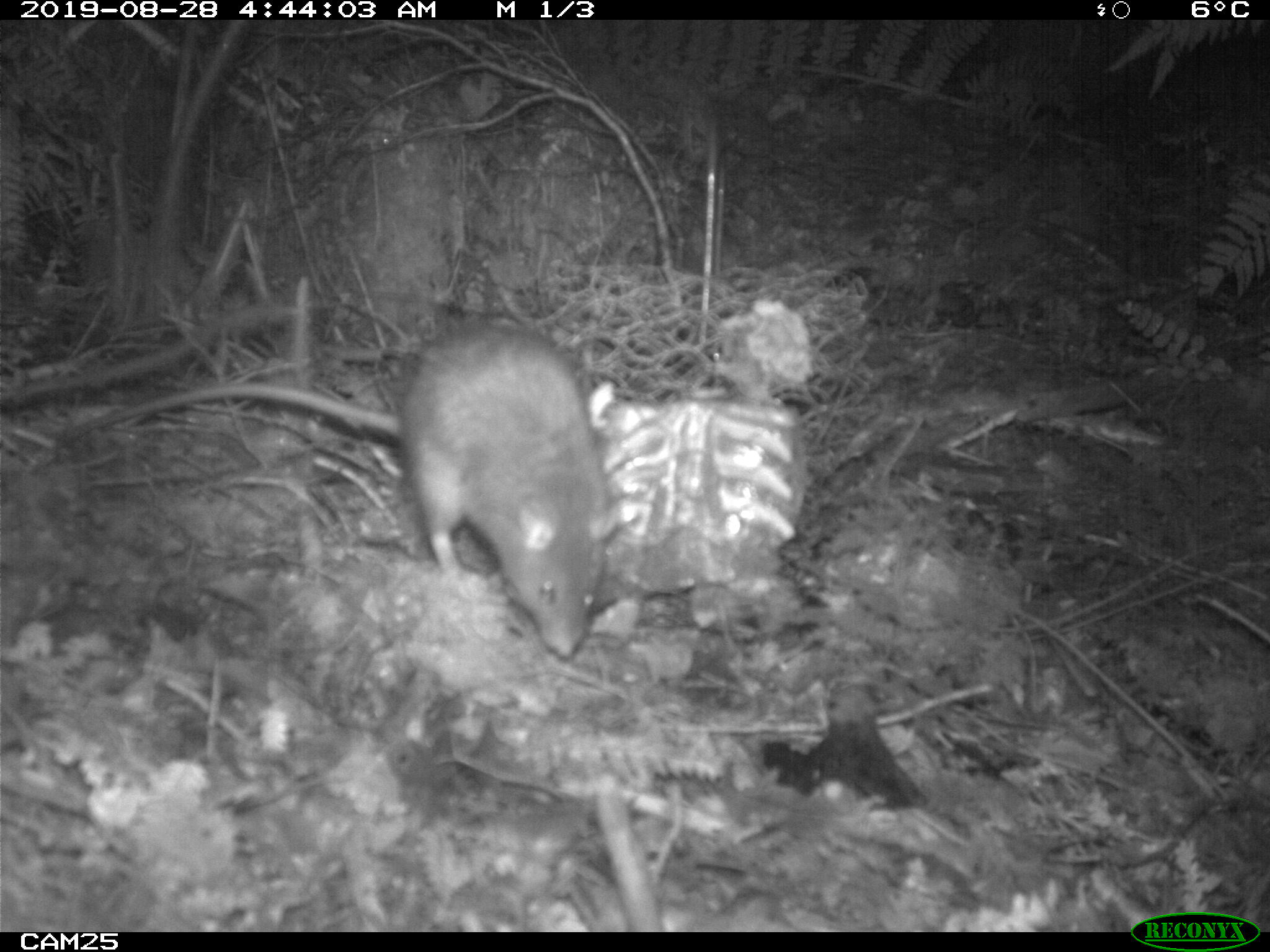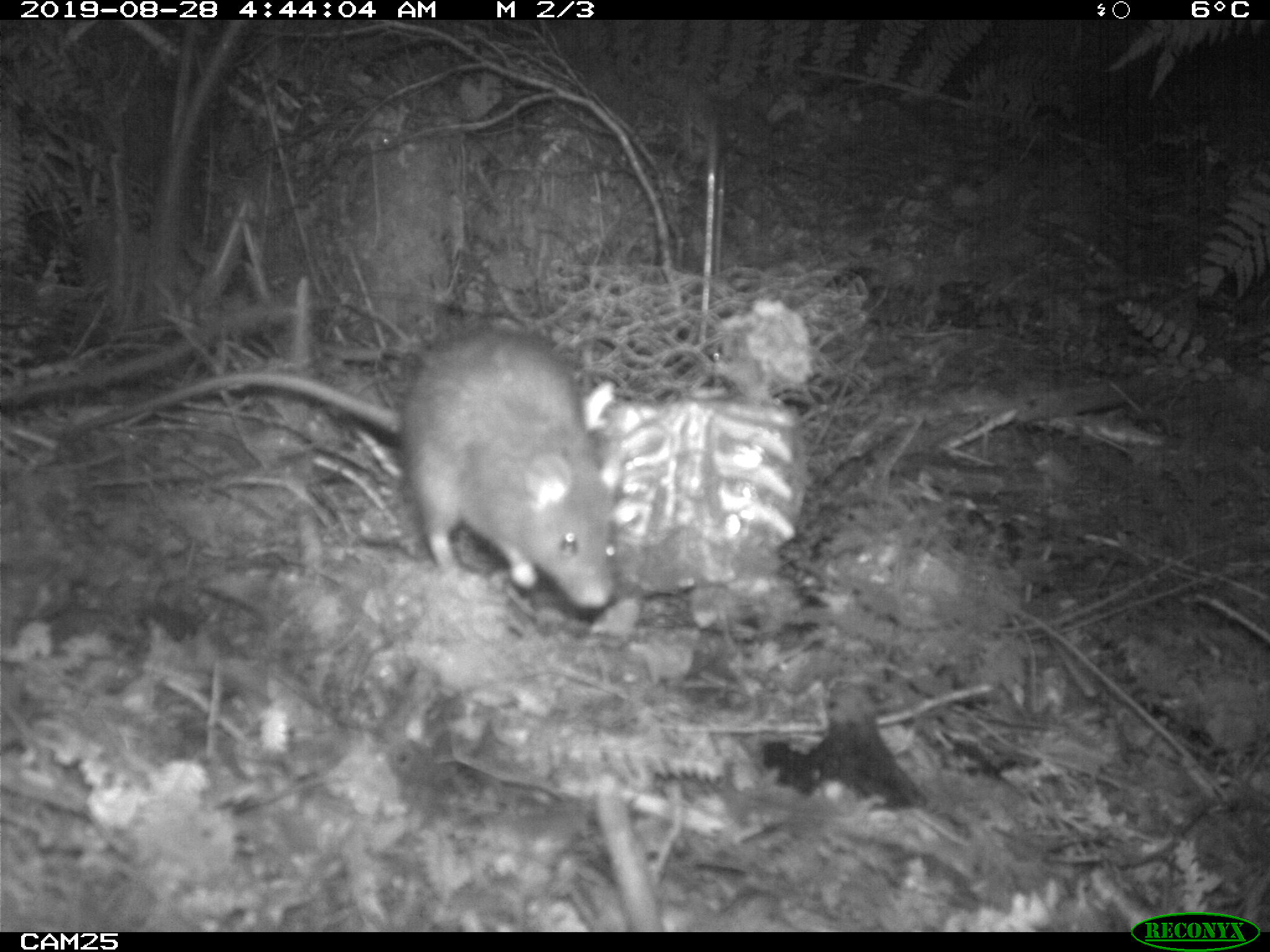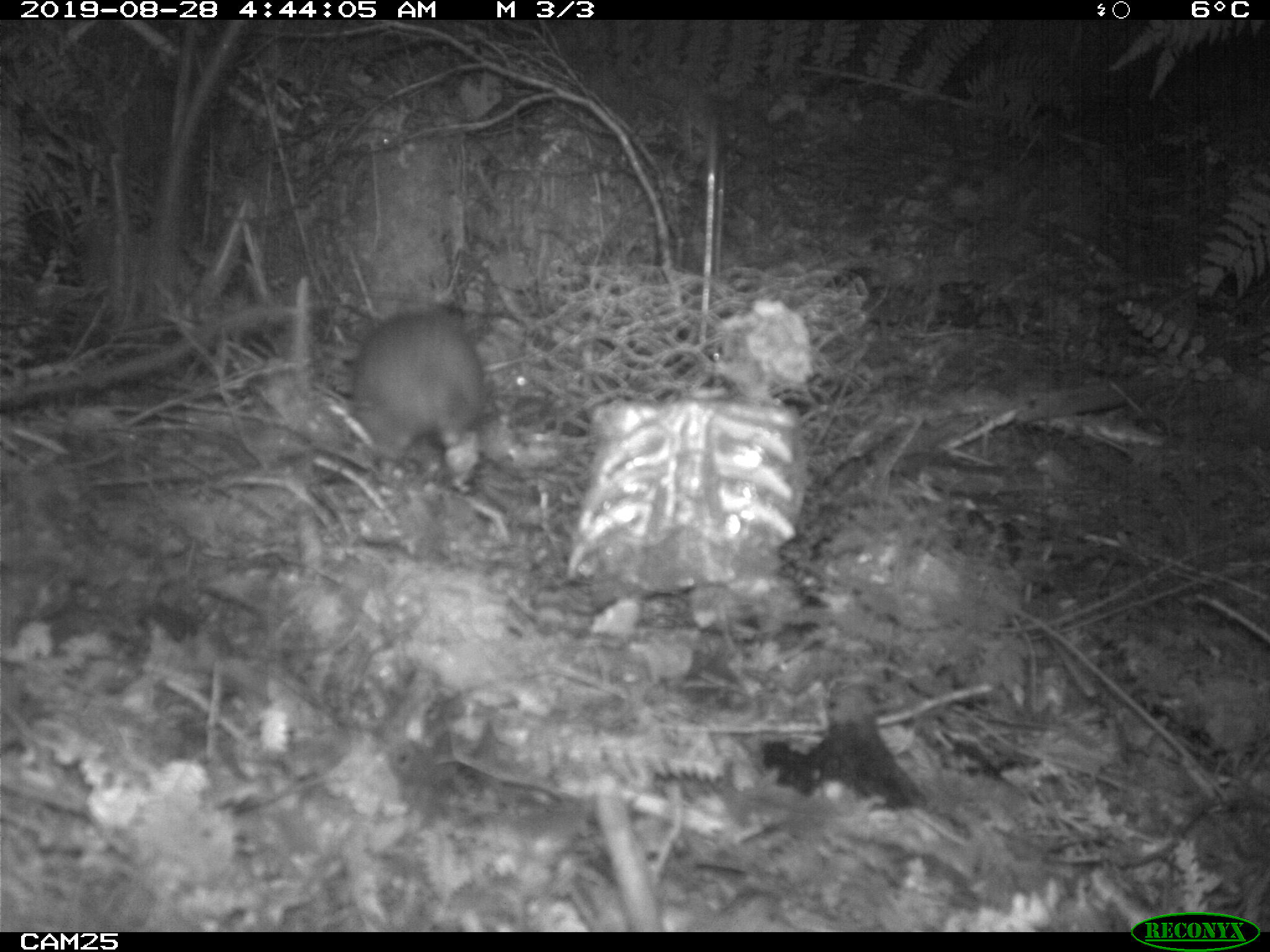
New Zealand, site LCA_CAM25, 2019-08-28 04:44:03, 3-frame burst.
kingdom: Animalia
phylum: Chordata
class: Mammalia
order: Rodentia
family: Muridae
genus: Rattus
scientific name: Rattus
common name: rat